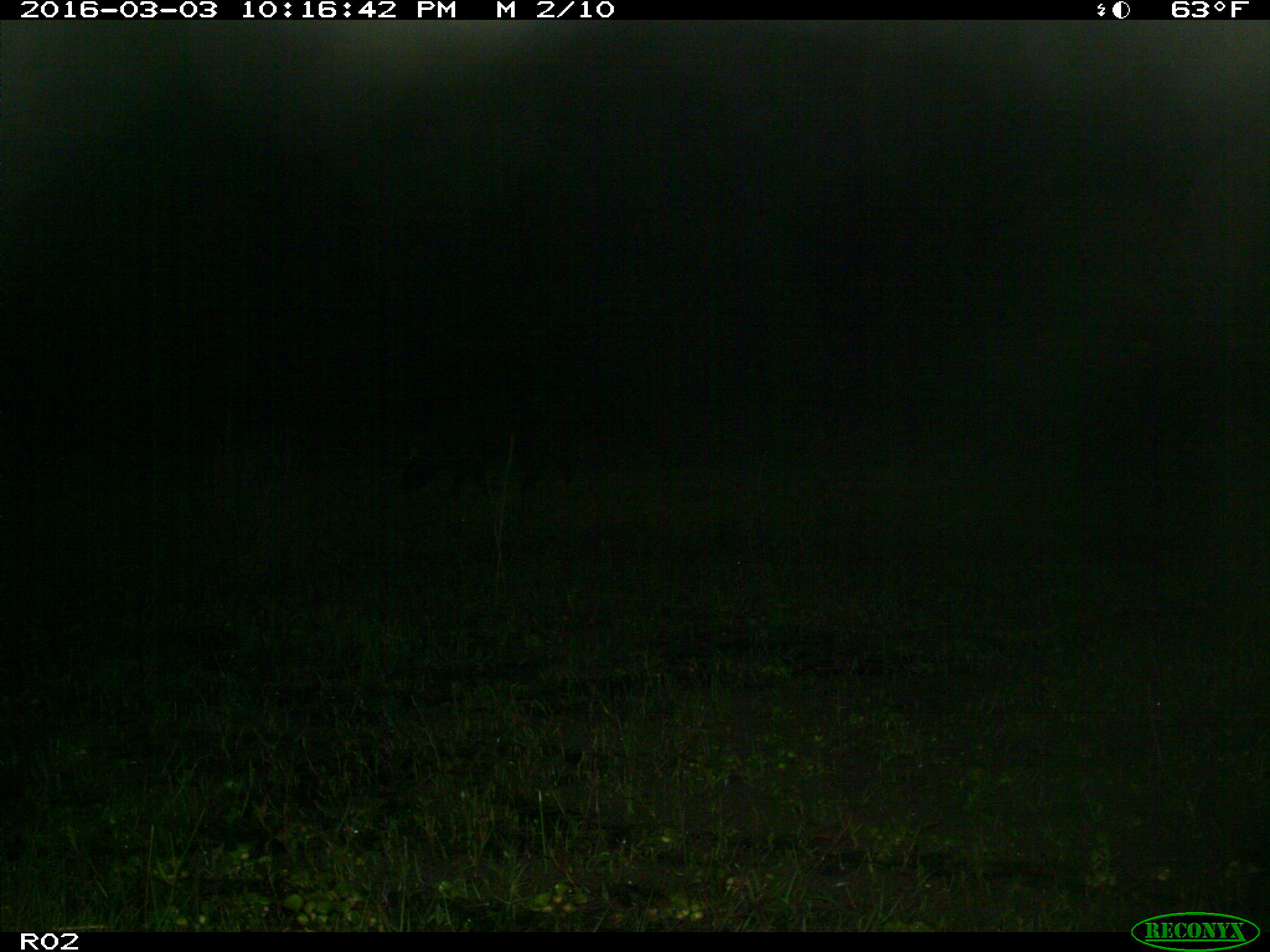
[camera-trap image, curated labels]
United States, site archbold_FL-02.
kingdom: Animalia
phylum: Chordata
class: Mammalia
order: Artiodactyla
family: Bovidae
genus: Bos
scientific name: Bos taurus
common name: domestic cow